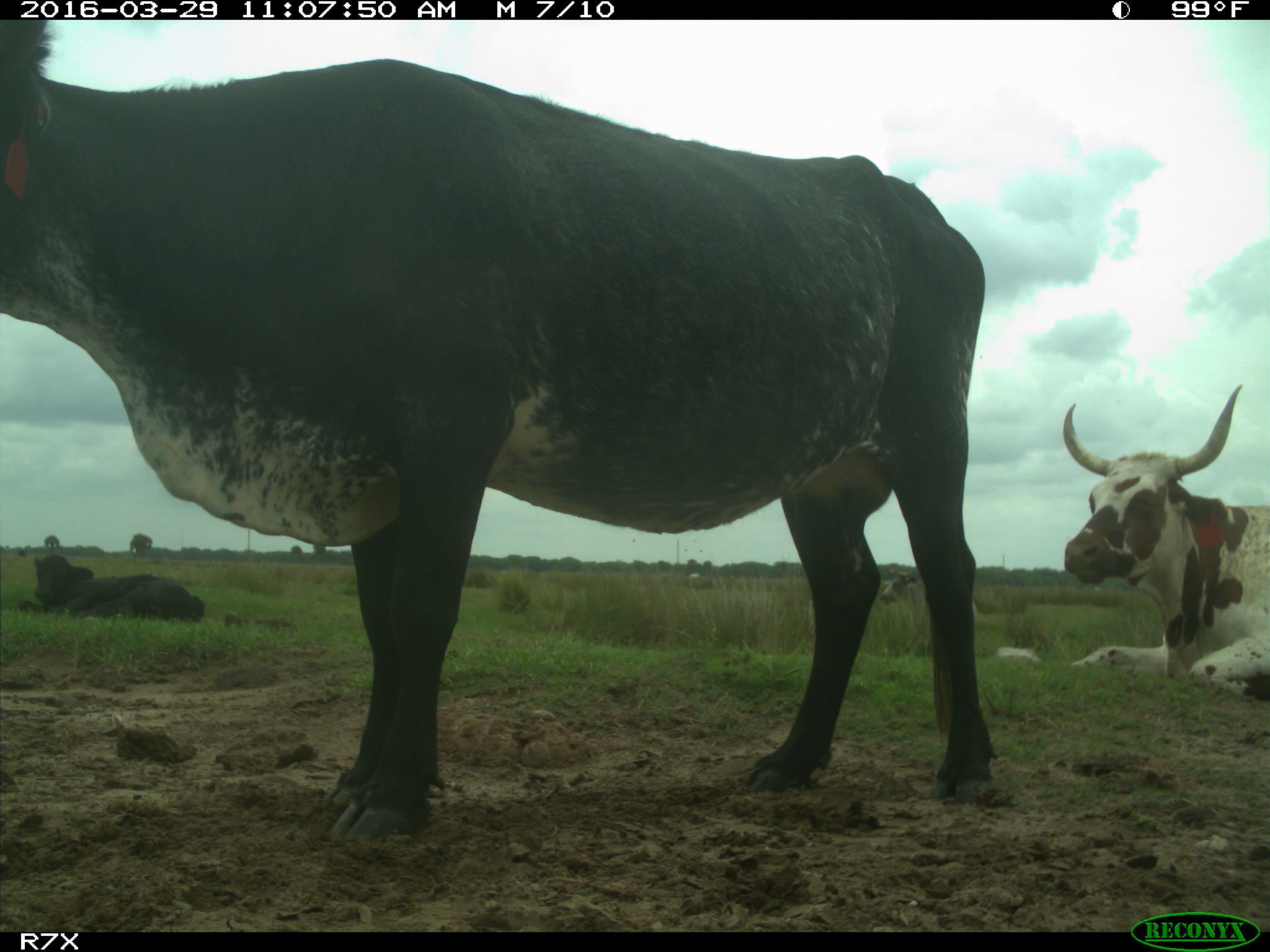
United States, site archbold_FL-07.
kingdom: Animalia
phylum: Chordata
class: Mammalia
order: Artiodactyla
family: Bovidae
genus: Bos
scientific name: Bos taurus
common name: domestic cow